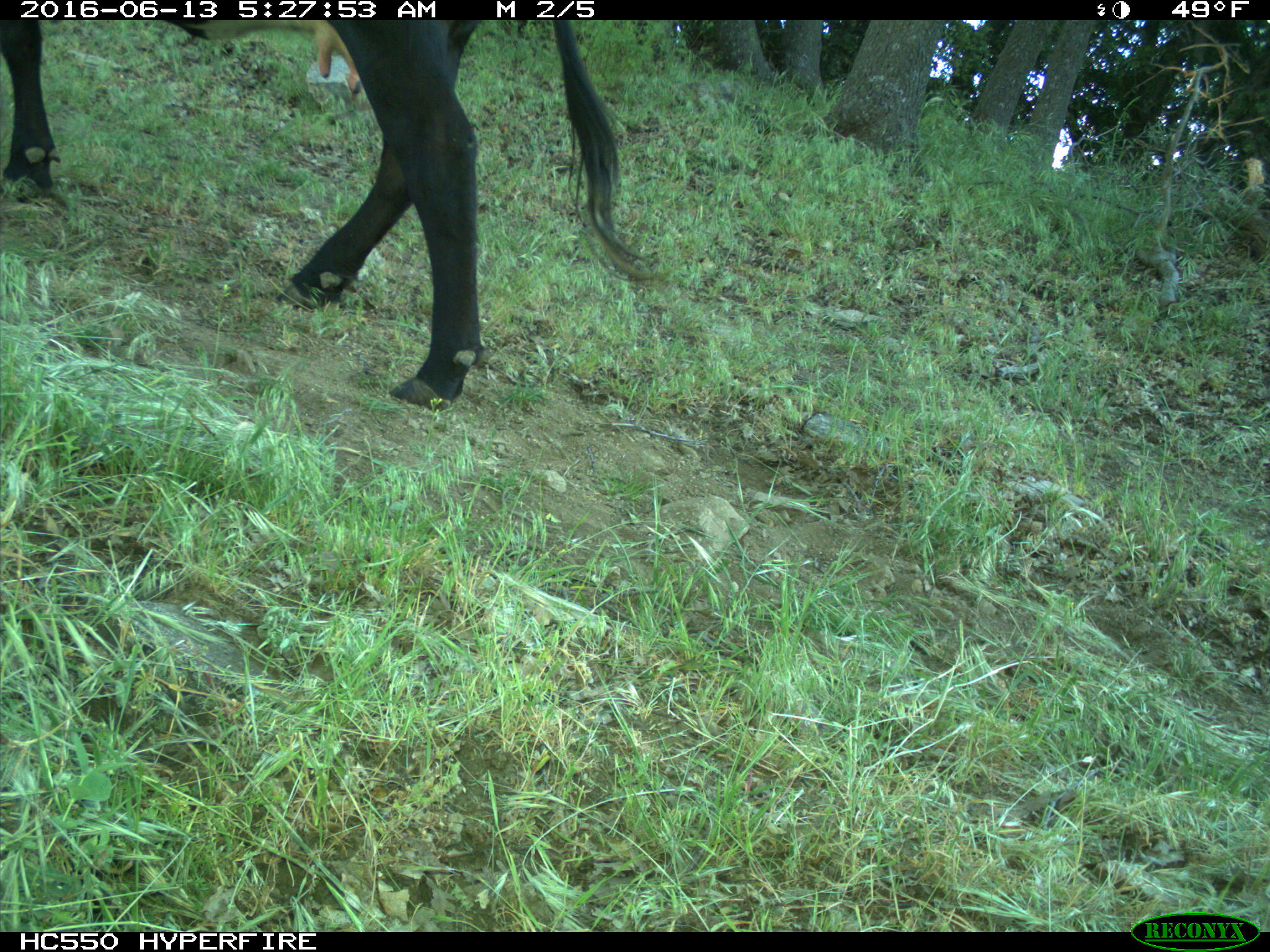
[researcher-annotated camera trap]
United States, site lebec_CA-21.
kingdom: Animalia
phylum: Chordata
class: Mammalia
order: Artiodactyla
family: Bovidae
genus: Bos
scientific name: Bos taurus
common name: domestic cow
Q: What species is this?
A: Bos taurus (domestic cow).